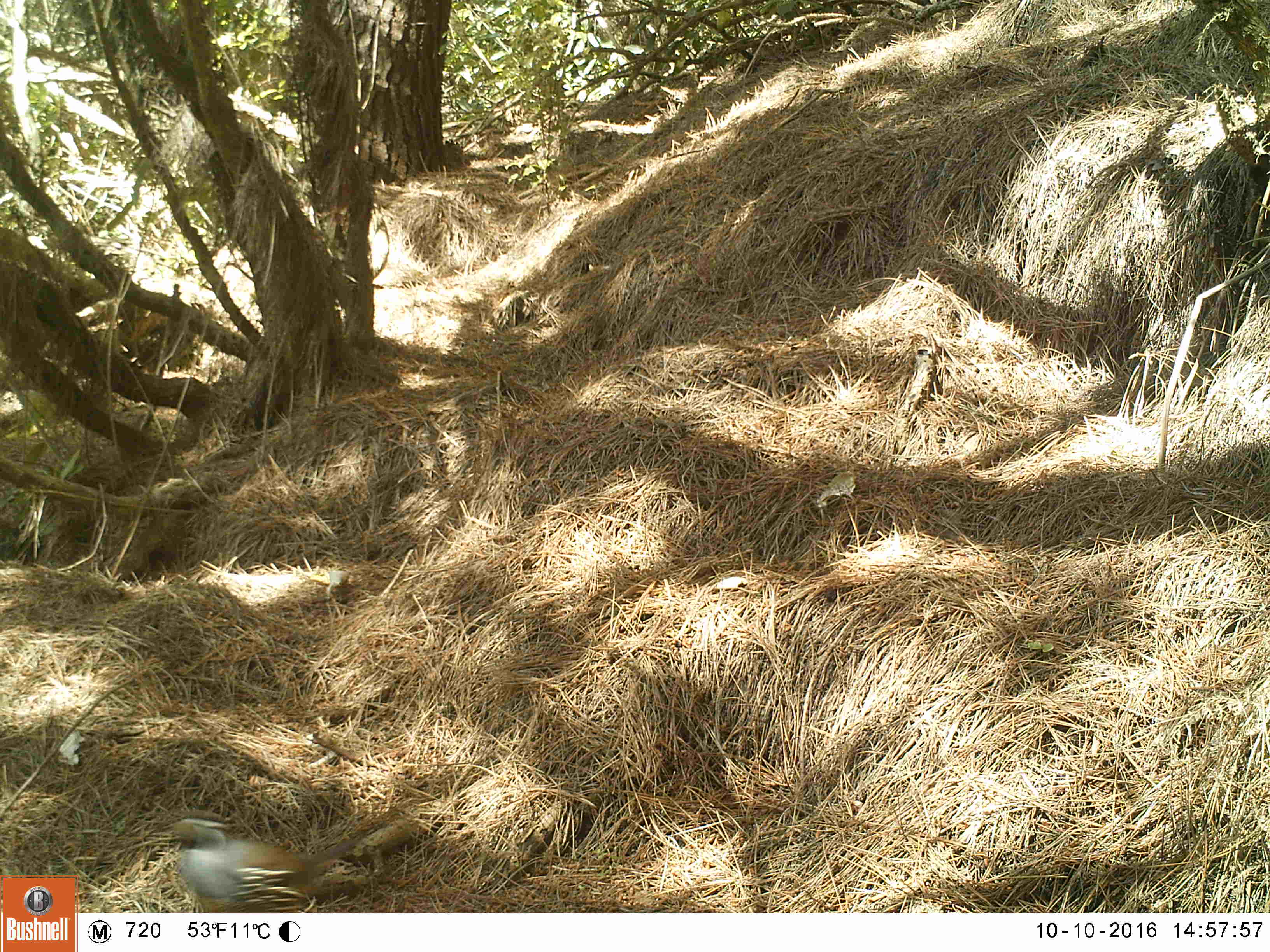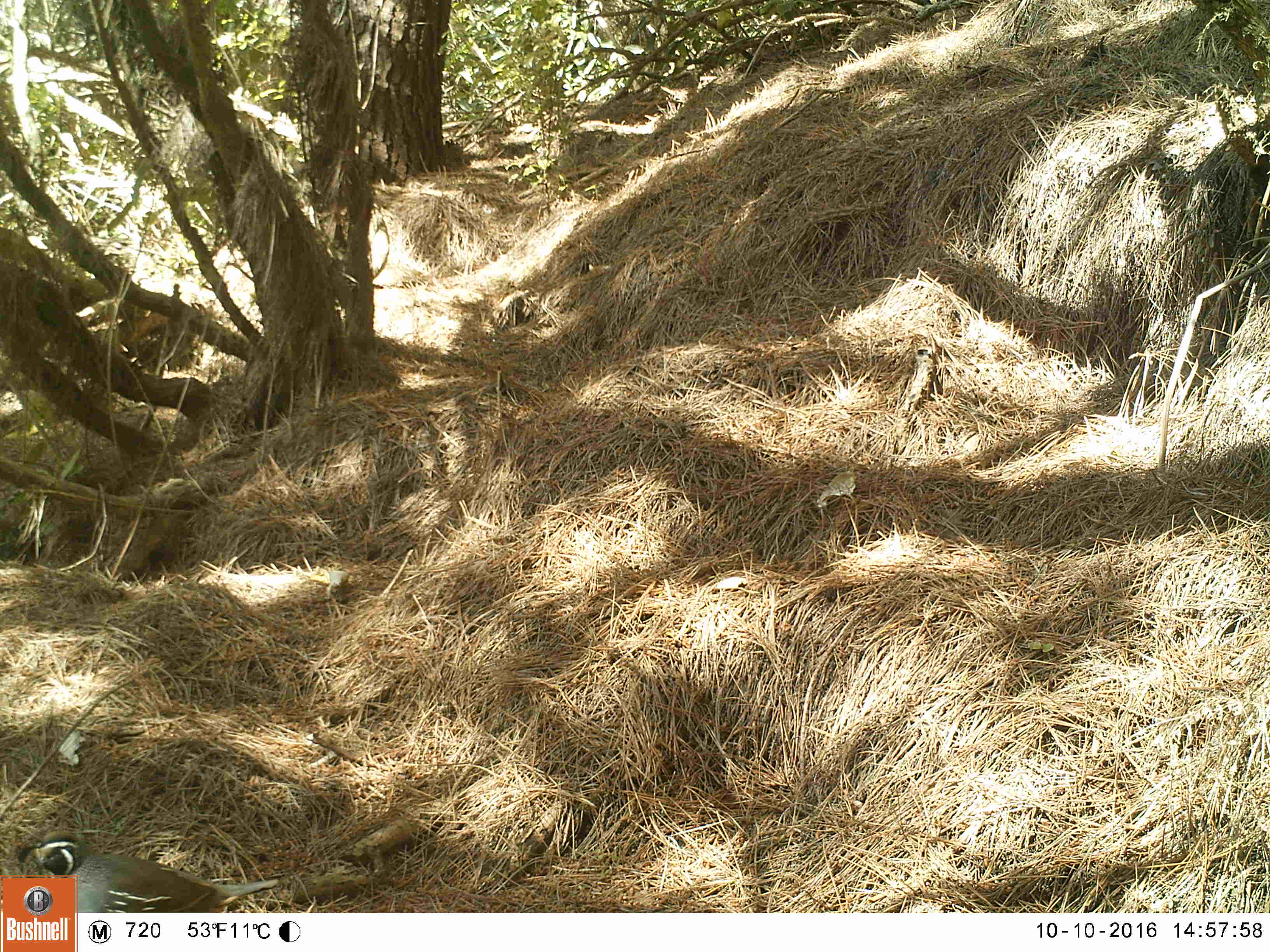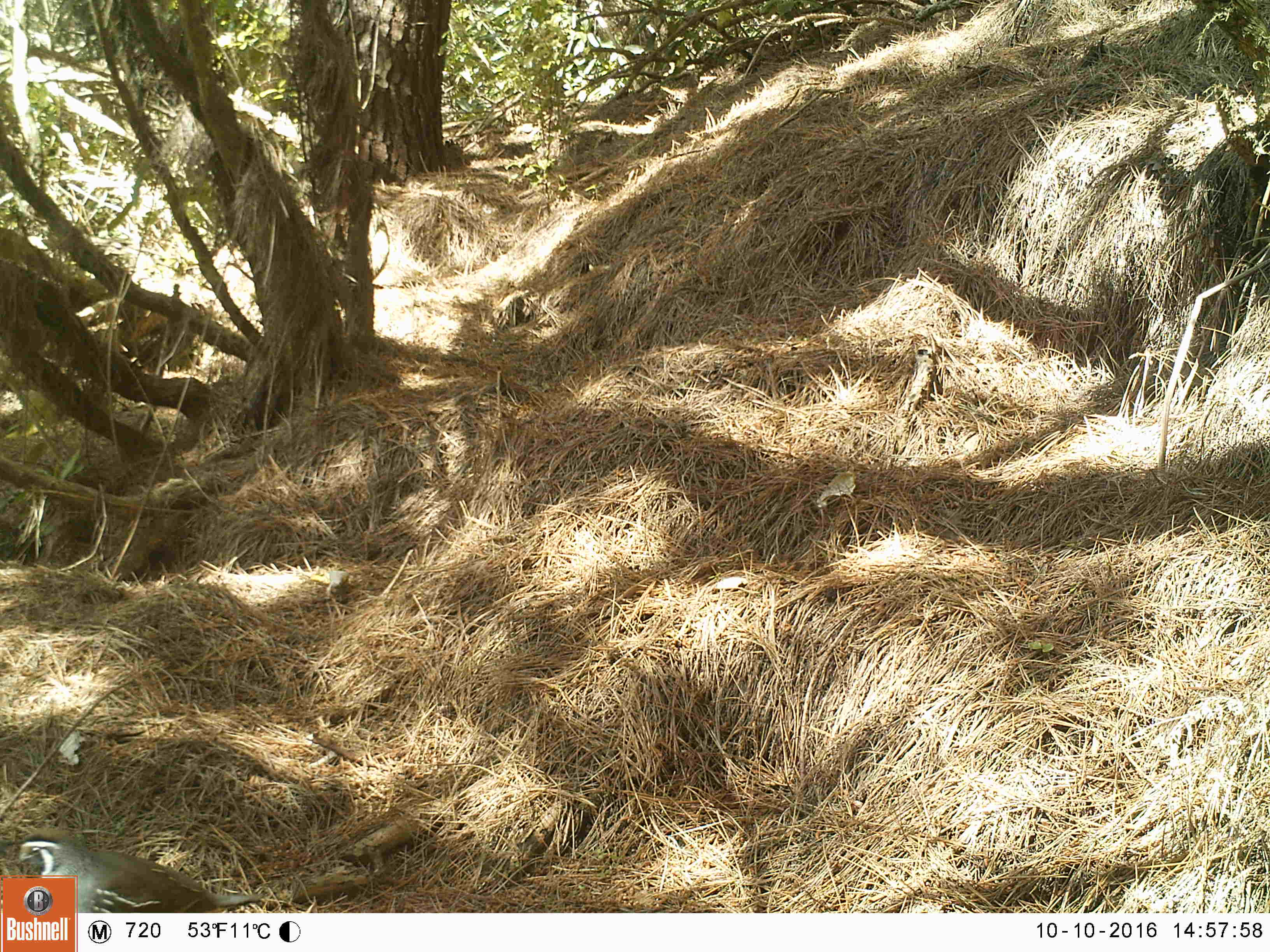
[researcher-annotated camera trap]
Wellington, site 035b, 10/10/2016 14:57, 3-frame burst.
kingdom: Animalia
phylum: Chordata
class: Aves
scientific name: Aves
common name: bird